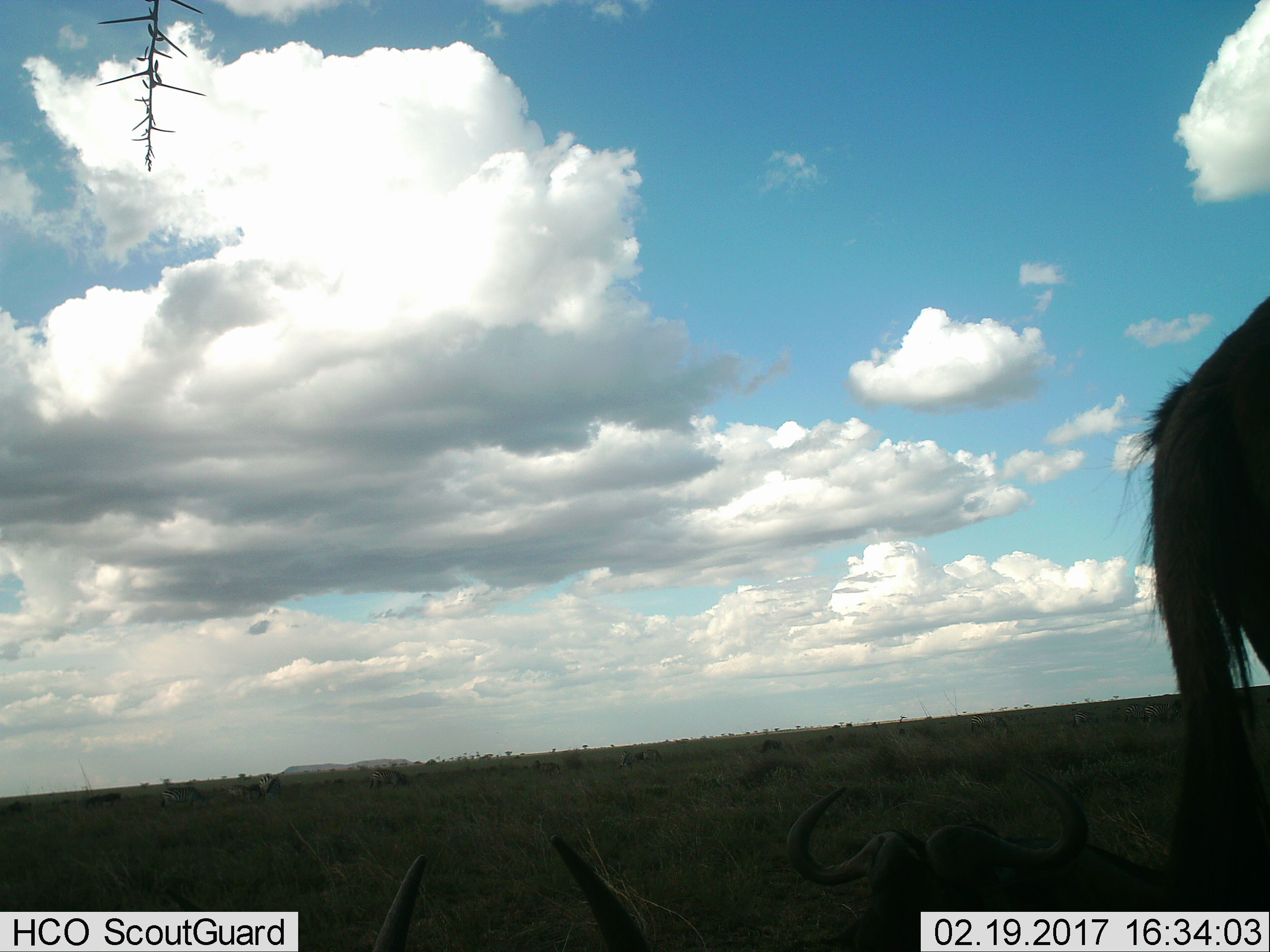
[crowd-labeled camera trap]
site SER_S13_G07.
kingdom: Animalia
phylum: Chordata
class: Mammalia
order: Artiodactyla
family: Bovidae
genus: Connochaetes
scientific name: Connochaetes taurinus taurinus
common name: blue wildebeest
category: wildebeestblue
Wildebeestblue (blue wildebeest) (Connochaetes taurinus taurinus), count 5. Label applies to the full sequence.